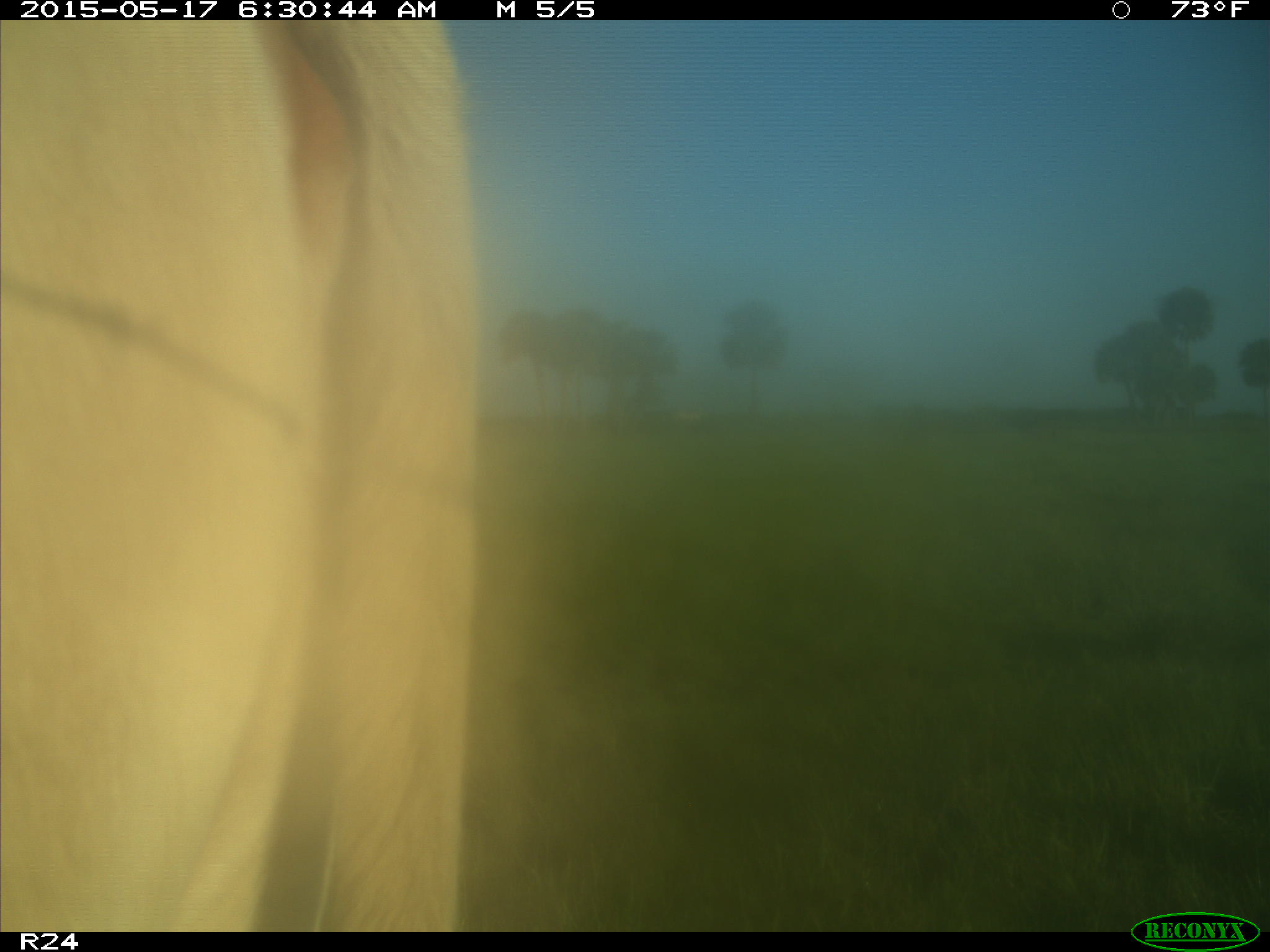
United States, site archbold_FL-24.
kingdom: Animalia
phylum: Chordata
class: Mammalia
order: Artiodactyla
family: Bovidae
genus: Bos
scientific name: Bos taurus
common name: domestic cow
Bos taurus (domestic cow).